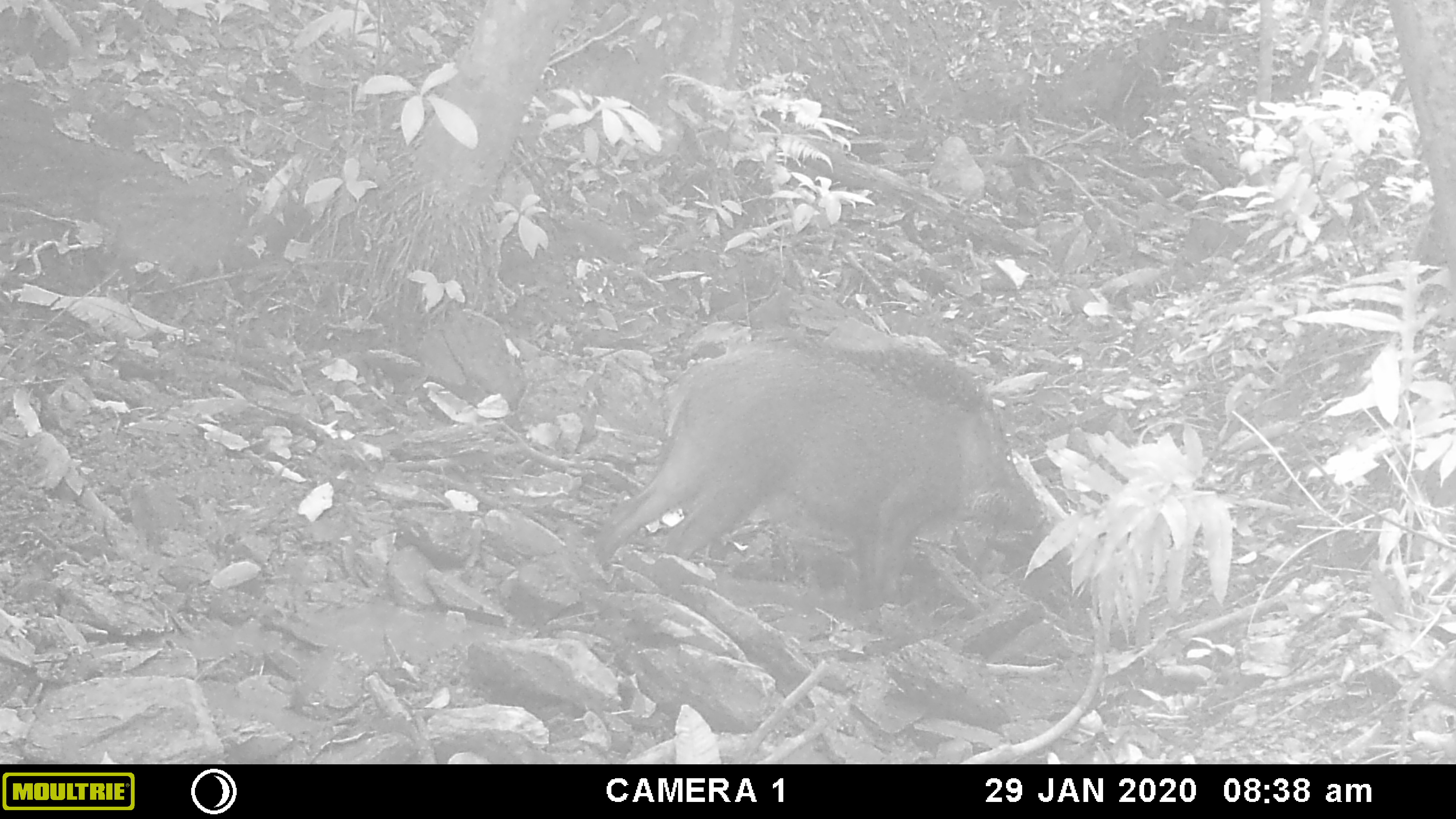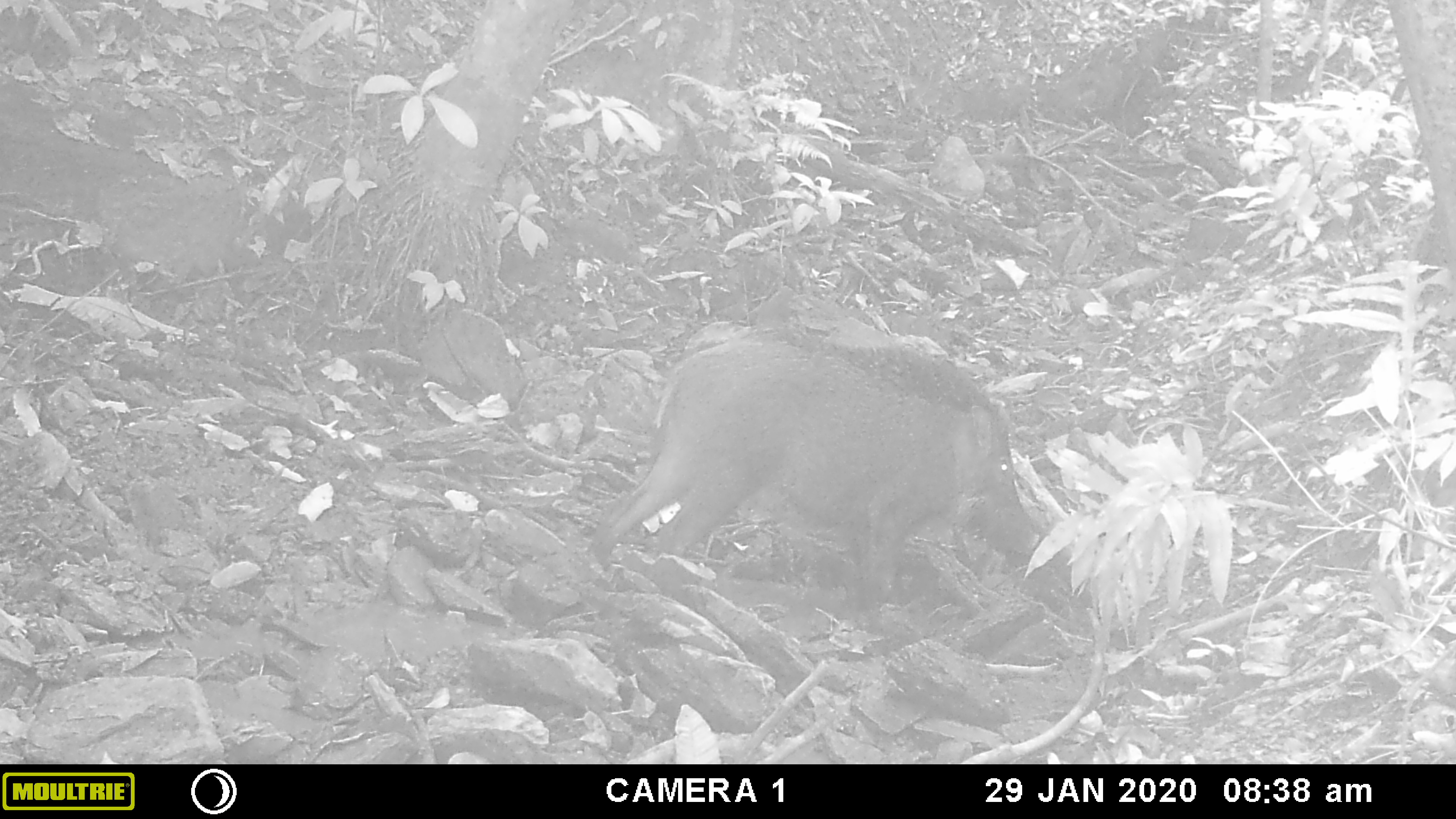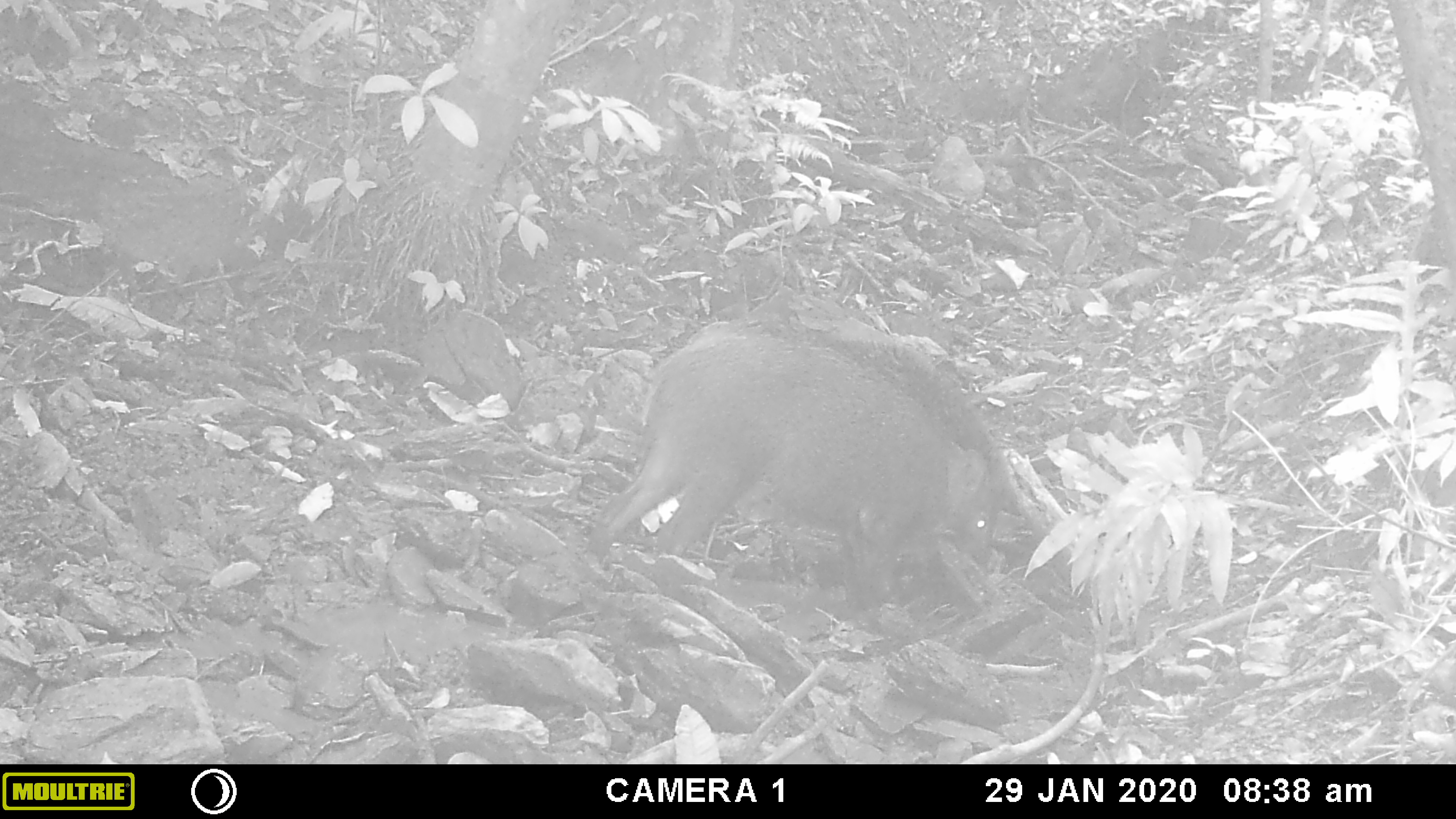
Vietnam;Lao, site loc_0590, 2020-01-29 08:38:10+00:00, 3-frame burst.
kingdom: Animalia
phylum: Chordata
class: Mammalia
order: Artiodactyla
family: Suidae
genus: Sus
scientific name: Sus scrofa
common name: eurasian wild pig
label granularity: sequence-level